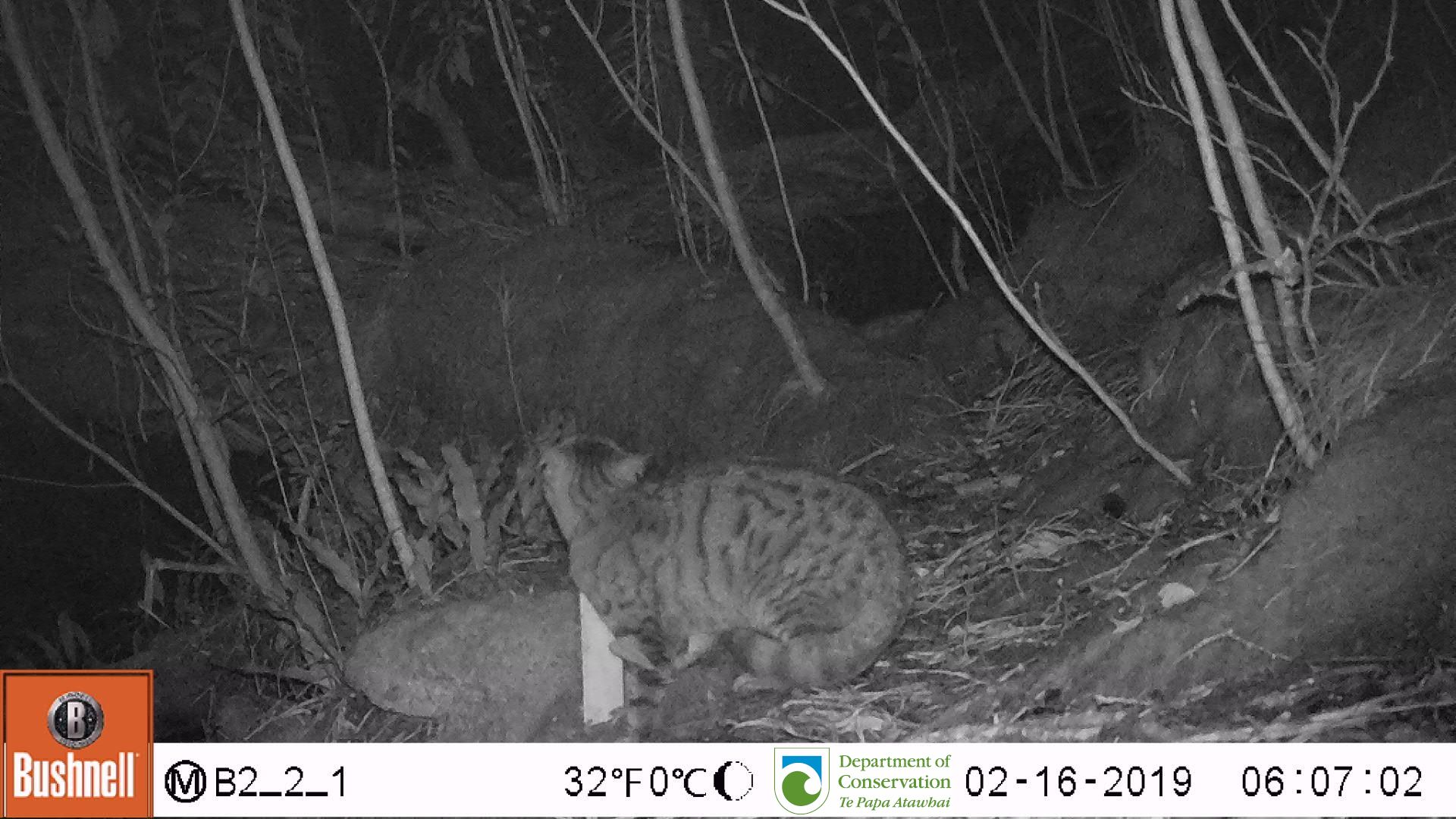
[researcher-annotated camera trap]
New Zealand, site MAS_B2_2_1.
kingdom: Animalia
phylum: Chordata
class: Mammalia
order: Carnivora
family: Felidae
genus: Felis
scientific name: Felis catus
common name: domestic cat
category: cat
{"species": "cat (domestic cat) (Felis catus)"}